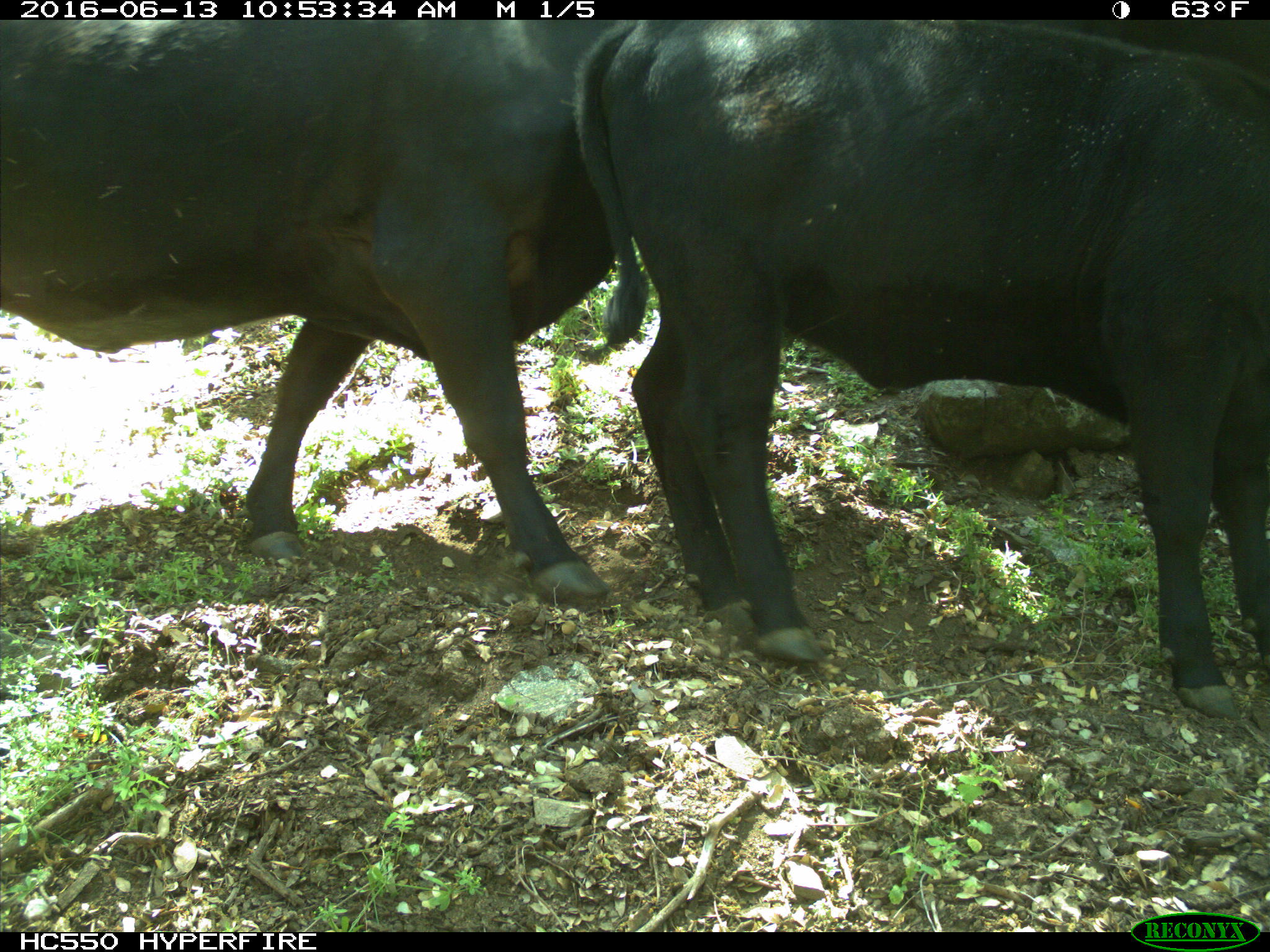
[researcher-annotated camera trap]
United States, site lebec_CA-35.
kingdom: Animalia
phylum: Chordata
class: Mammalia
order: Artiodactyla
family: Bovidae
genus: Bos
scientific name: Bos taurus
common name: domestic cow